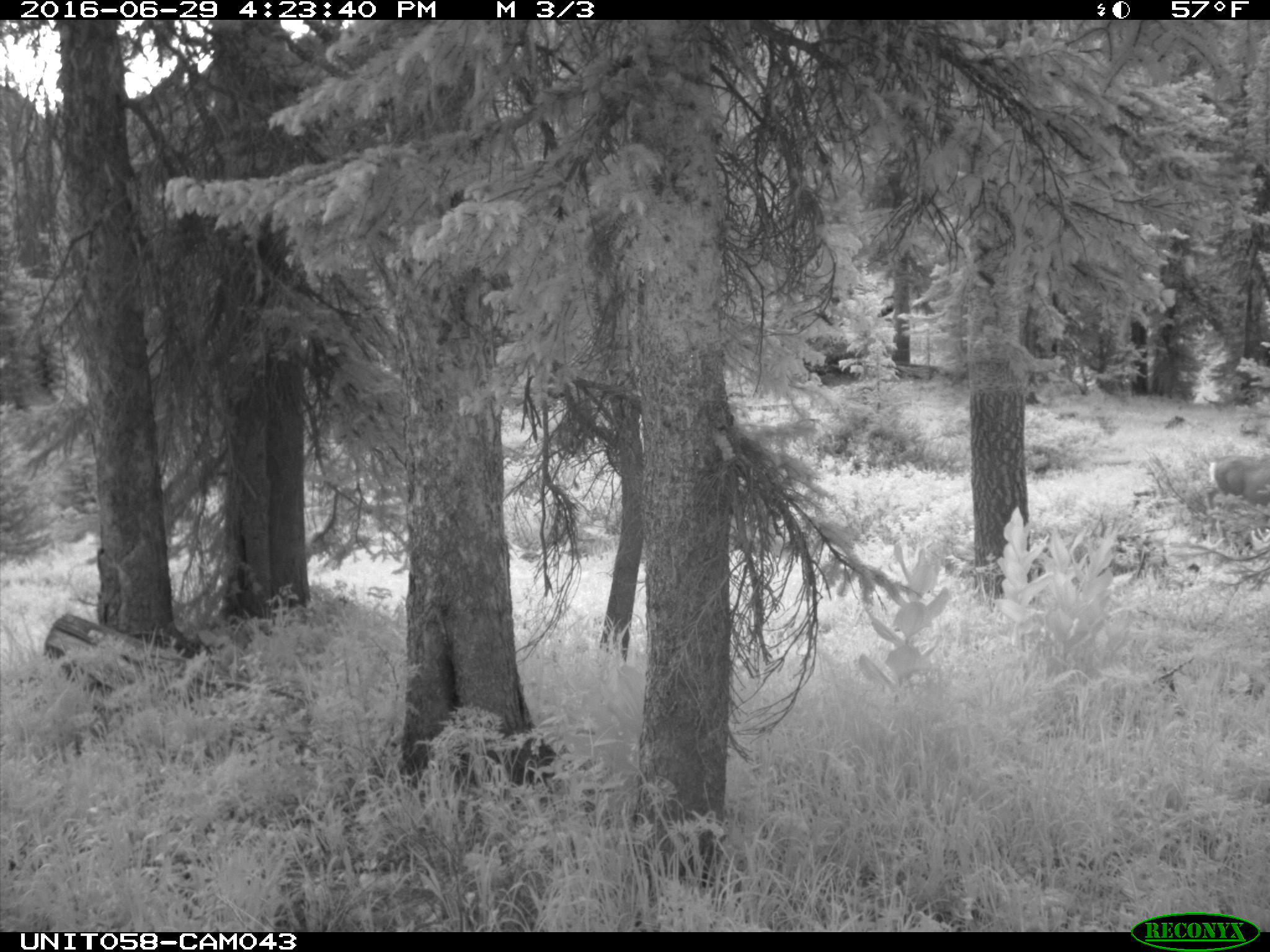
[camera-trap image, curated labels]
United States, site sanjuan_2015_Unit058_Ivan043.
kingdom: Animalia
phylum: Chordata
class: Mammalia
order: Artiodactyla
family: Cervidae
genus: Odocoileus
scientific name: Odocoileus hemionus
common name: mule deer